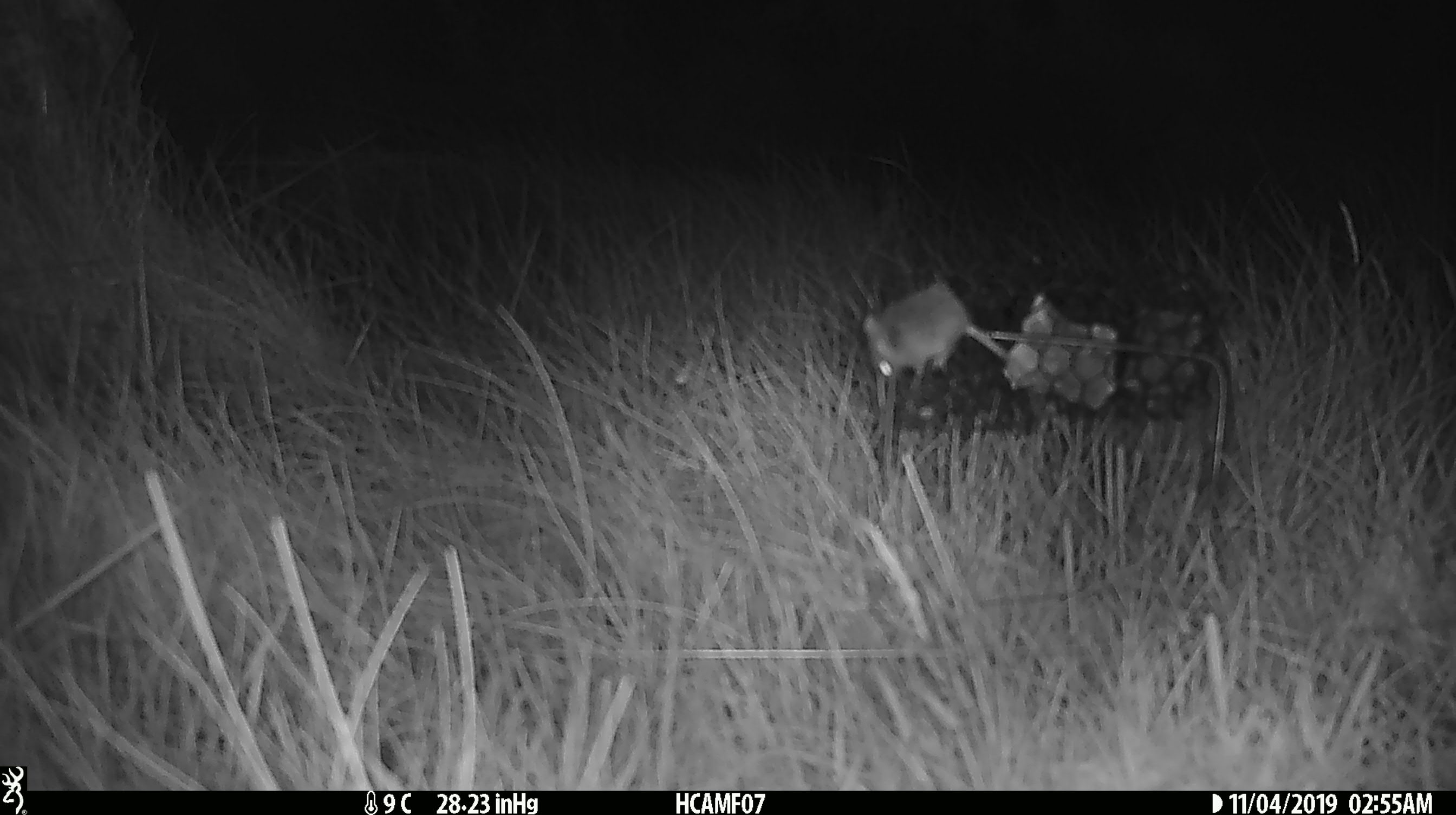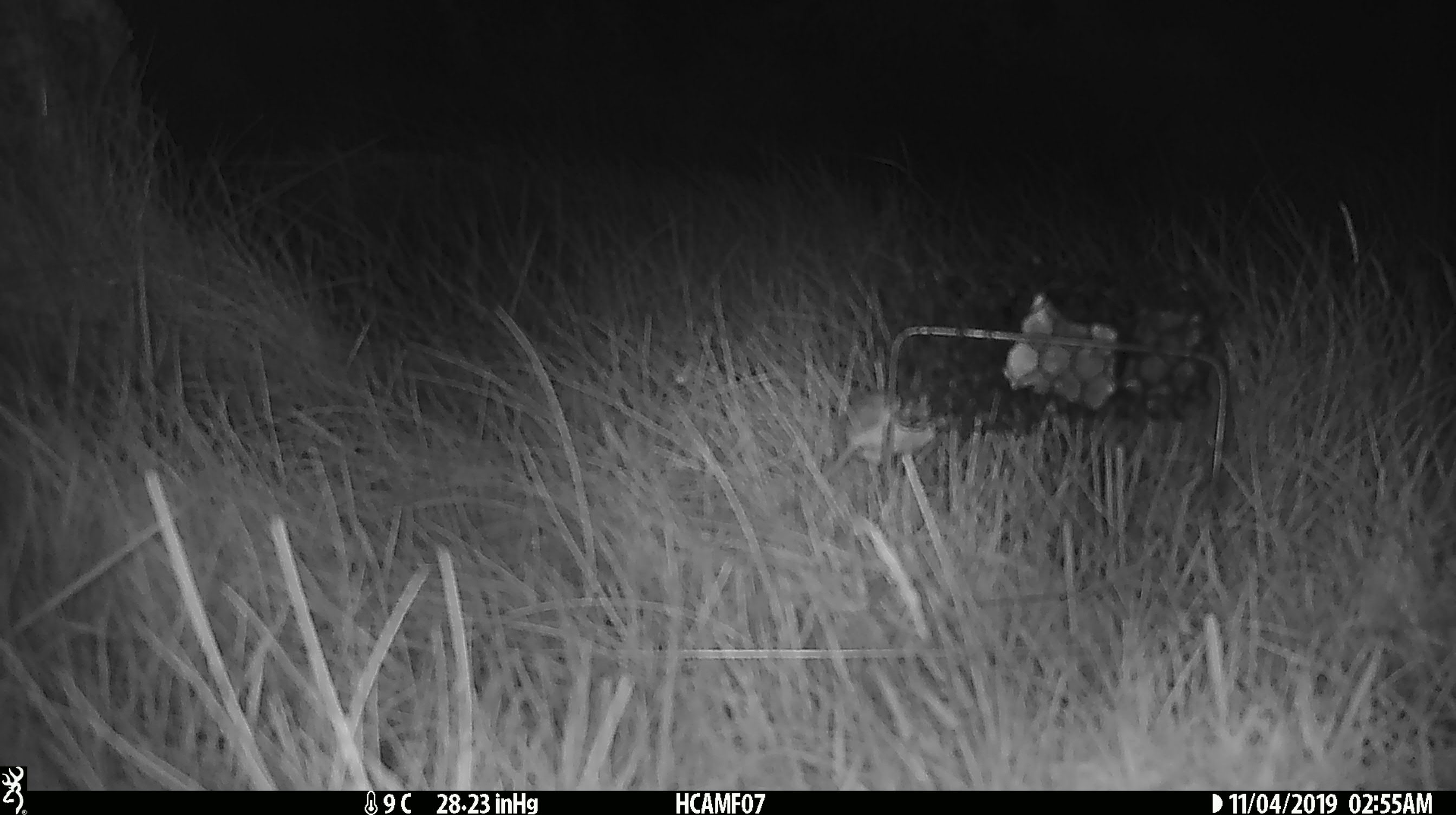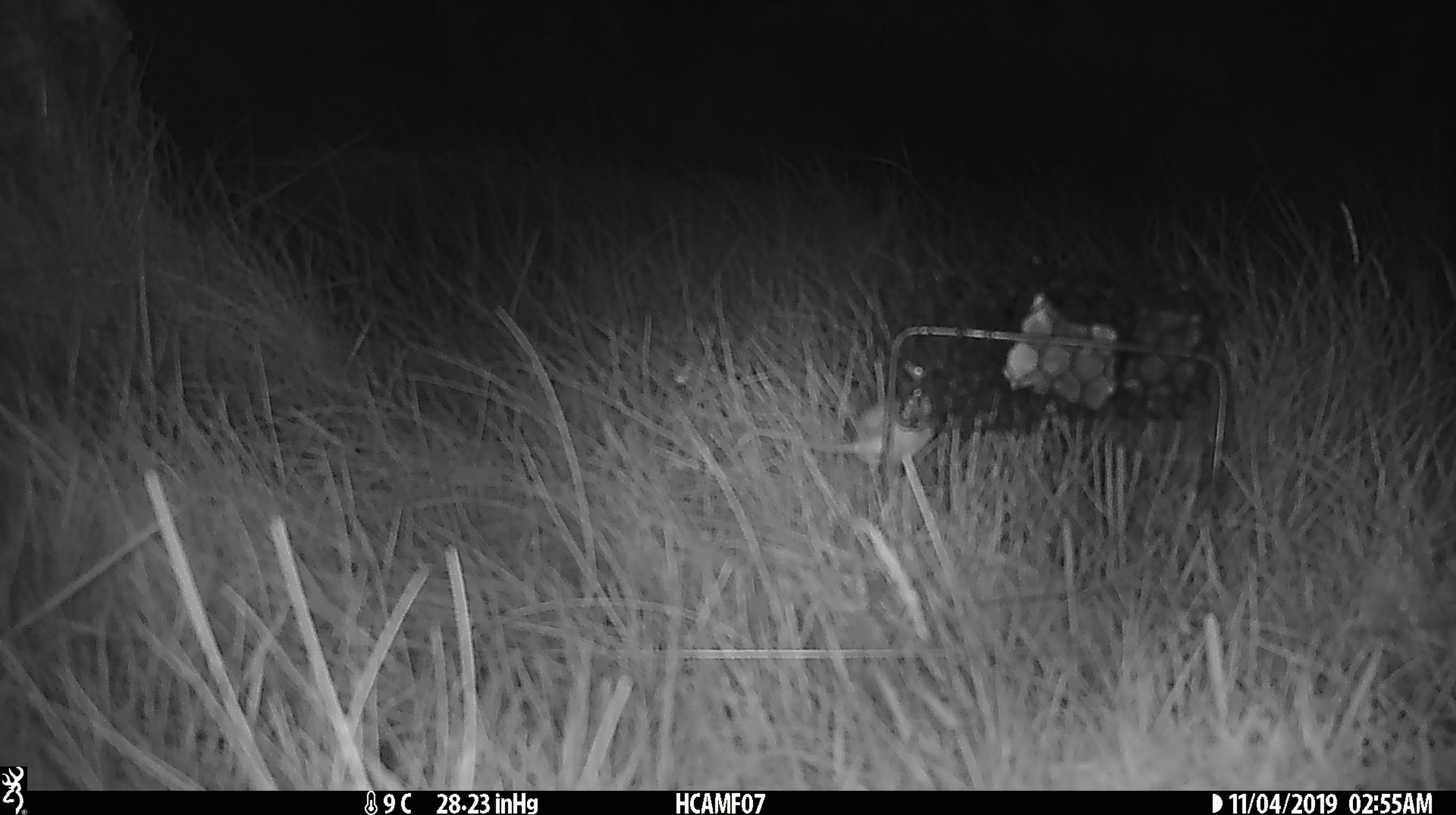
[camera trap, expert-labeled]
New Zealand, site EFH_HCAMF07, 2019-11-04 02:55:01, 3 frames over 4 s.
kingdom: Animalia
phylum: Chordata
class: Mammalia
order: Rodentia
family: Muridae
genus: Mus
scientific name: Mus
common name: mouse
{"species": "mouse (Mus)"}